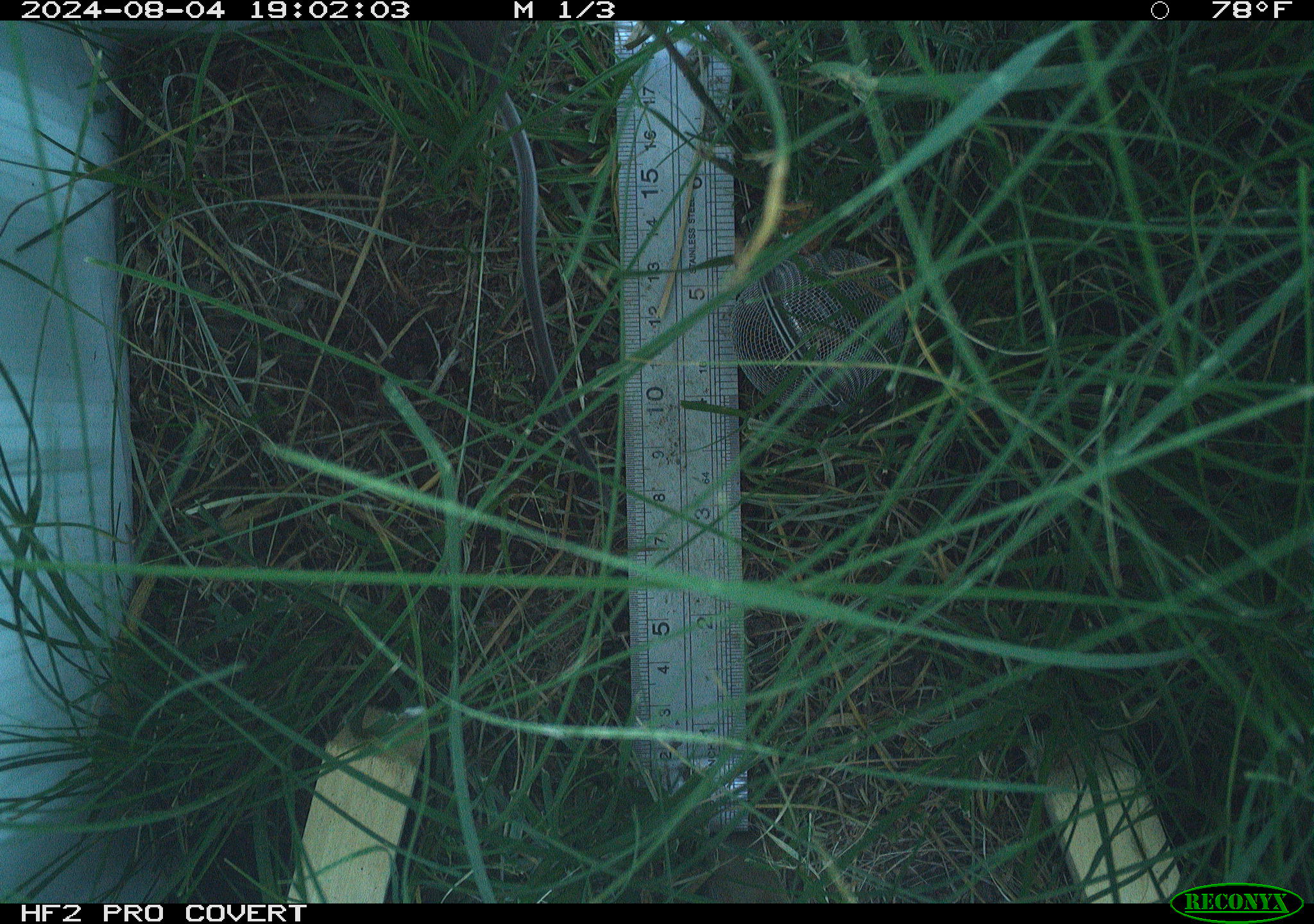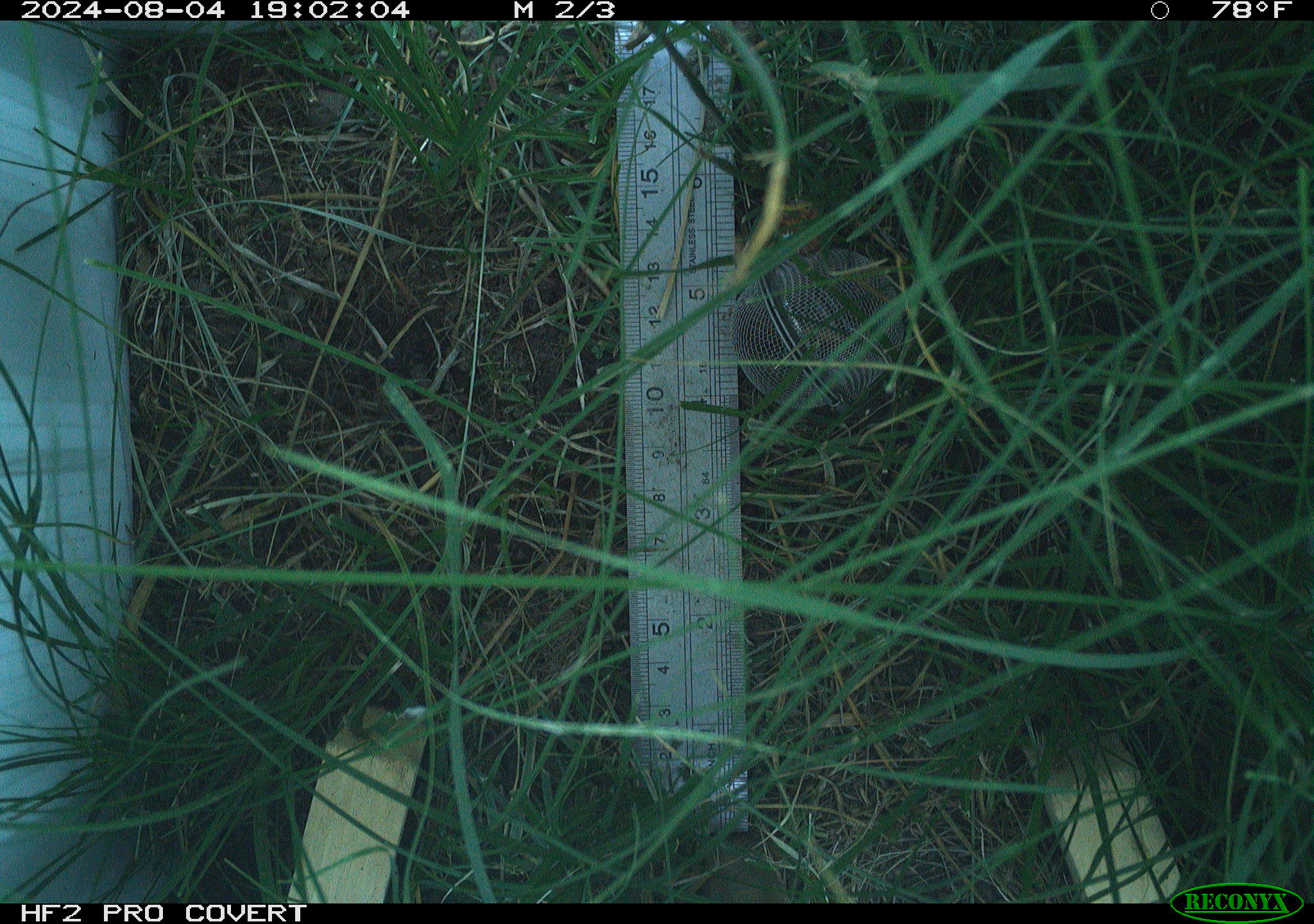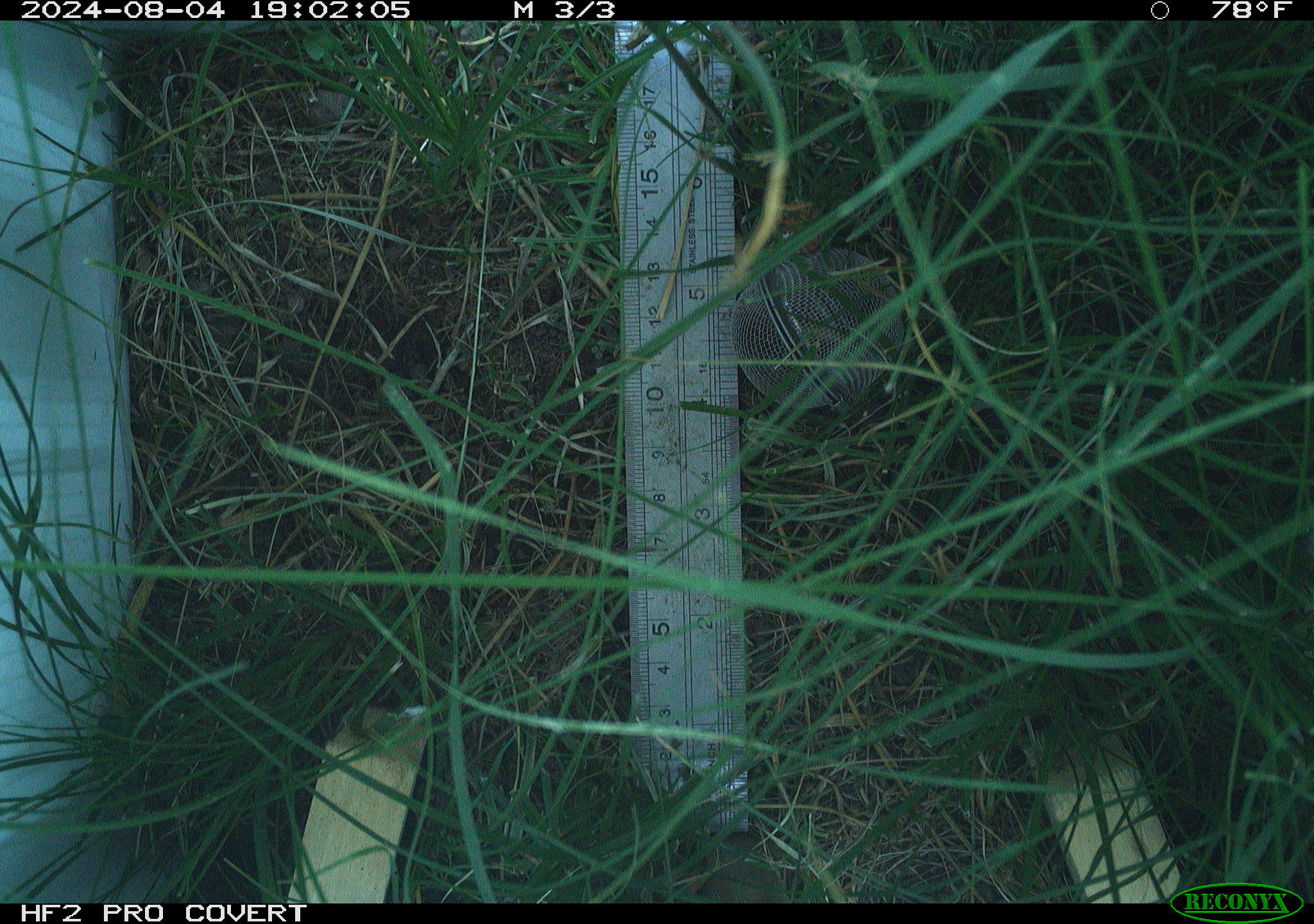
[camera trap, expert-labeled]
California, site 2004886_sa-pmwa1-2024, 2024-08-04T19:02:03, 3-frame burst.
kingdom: Animalia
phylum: Chordata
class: Mammalia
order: Rodentia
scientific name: Rodentia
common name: mouse species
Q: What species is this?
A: Mouse species (Rodentia).